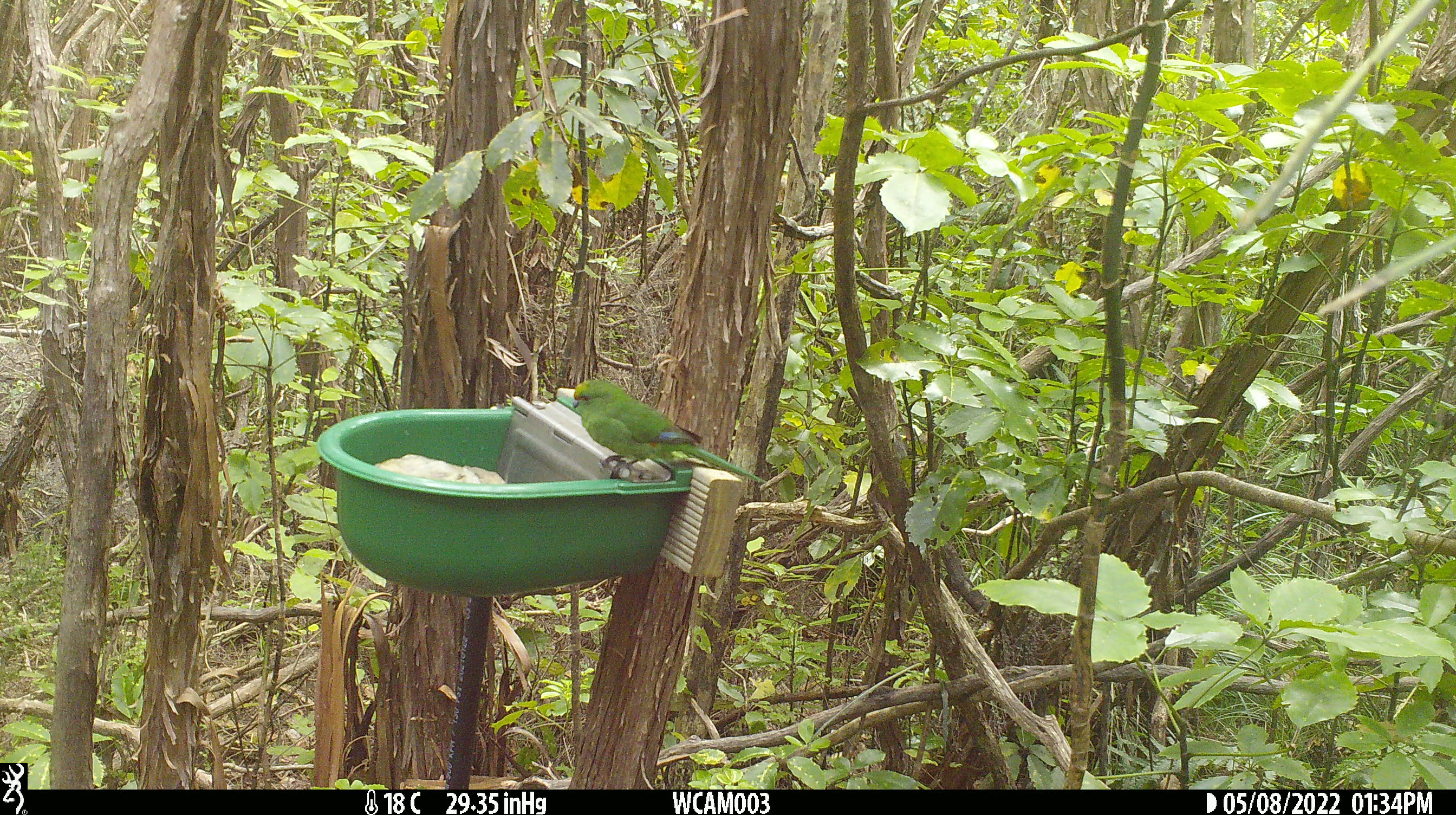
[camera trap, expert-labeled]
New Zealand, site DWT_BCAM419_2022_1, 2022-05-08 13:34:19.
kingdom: Animalia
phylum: Chordata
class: Aves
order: Psittaciformes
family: Psittaculidae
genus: Cyanoramphus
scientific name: Cyanoramphus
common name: parakeet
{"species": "parakeet (Cyanoramphus)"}